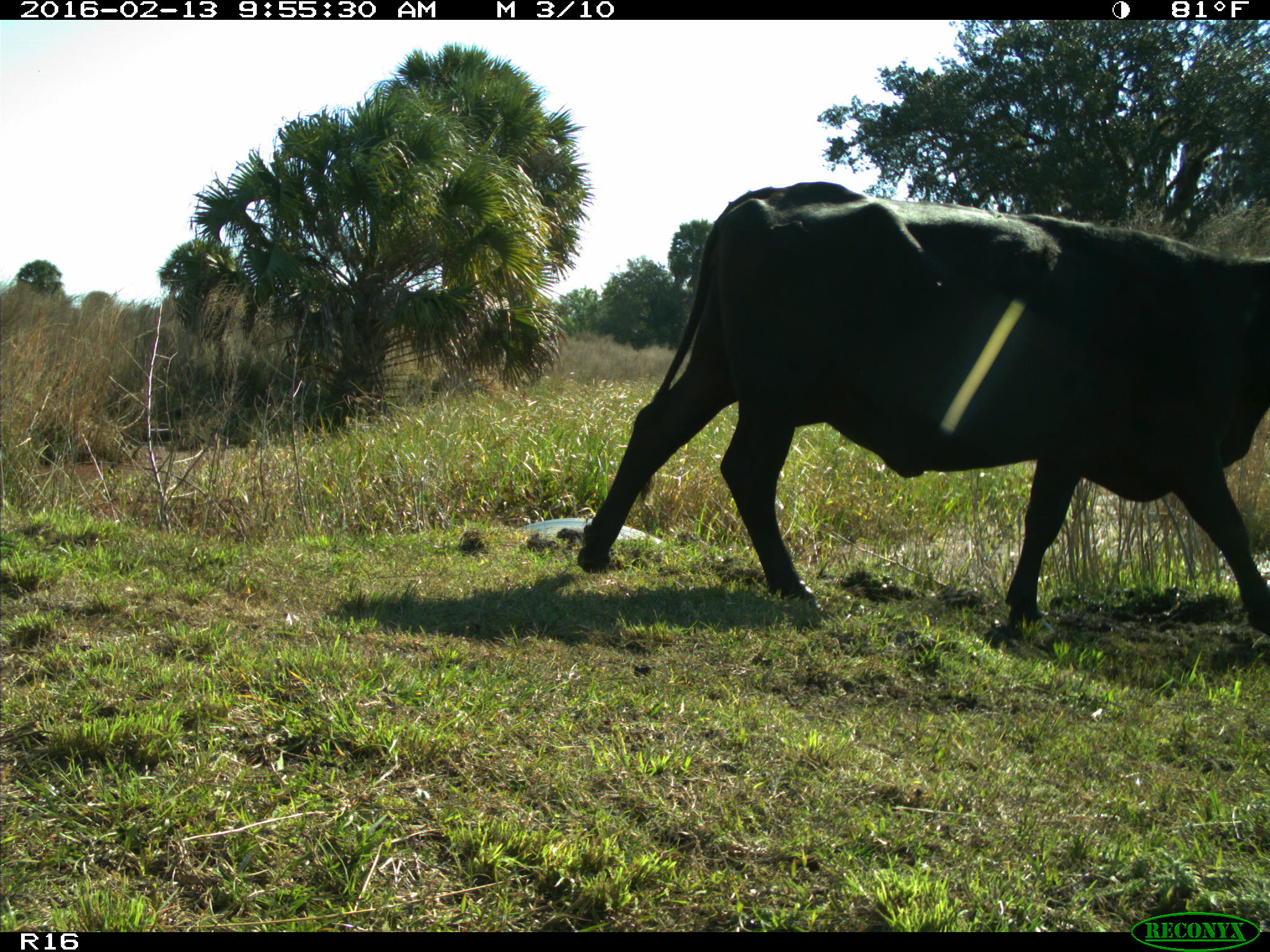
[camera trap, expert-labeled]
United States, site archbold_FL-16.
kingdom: Animalia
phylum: Chordata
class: Mammalia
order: Artiodactyla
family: Bovidae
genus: Bos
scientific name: Bos taurus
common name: domestic cow